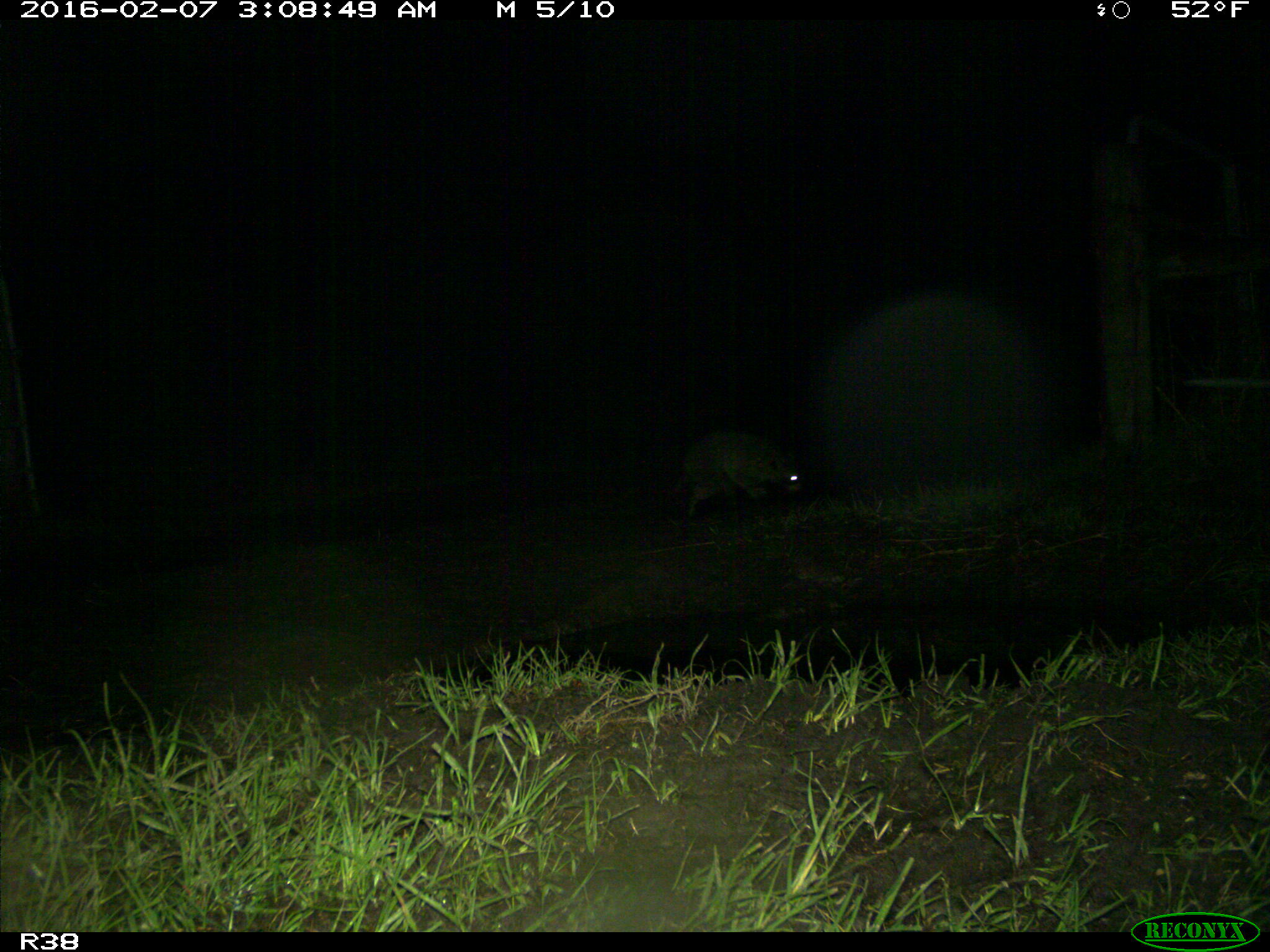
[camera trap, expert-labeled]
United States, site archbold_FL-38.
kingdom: Animalia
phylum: Chordata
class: Mammalia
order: Carnivora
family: Procyonidae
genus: Procyon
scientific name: Procyon lotor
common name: common raccoon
Procyon lotor (common raccoon).